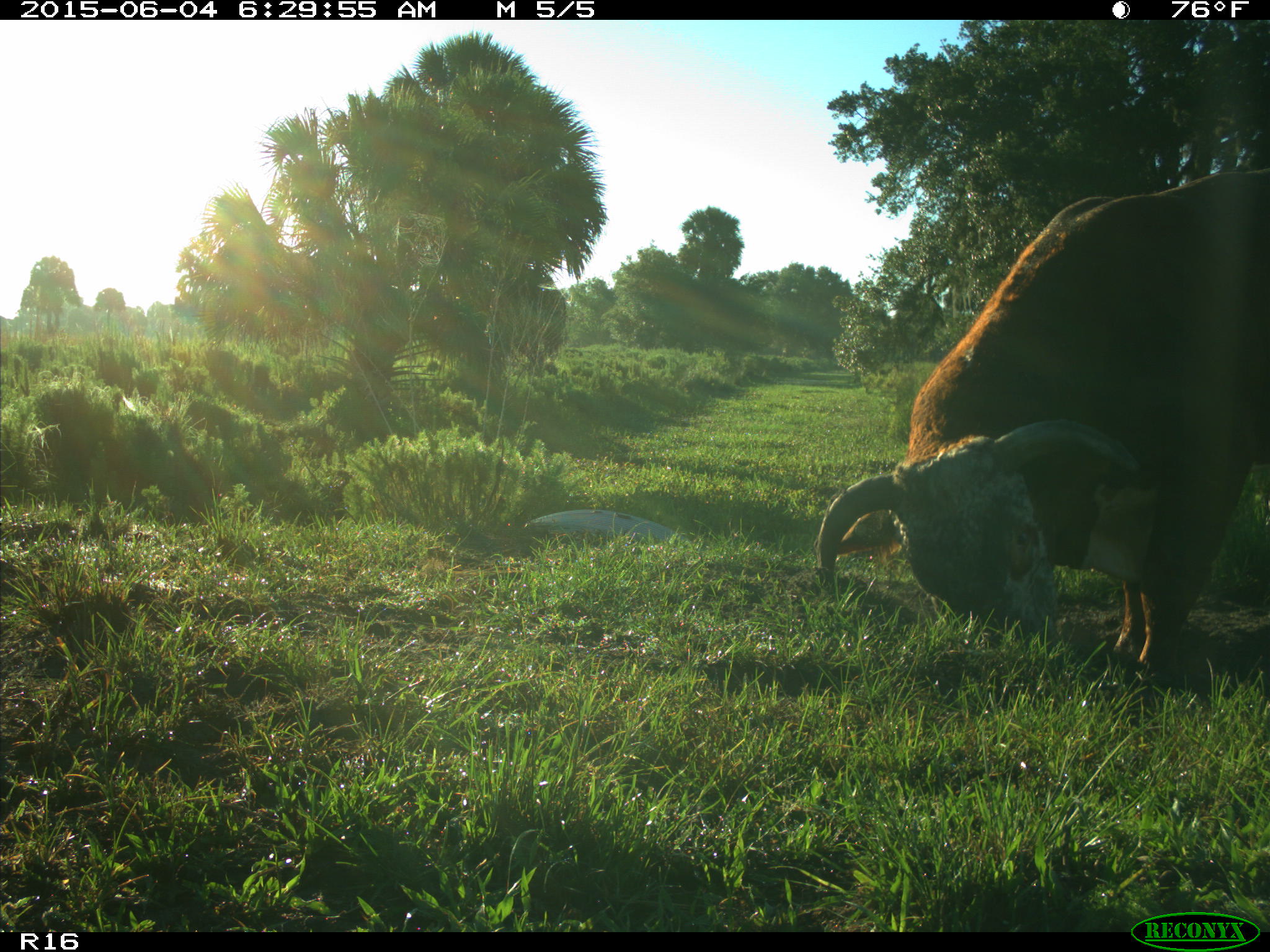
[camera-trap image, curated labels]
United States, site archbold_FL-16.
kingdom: Animalia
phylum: Chordata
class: Mammalia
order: Artiodactyla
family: Bovidae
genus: Bos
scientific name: Bos taurus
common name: domestic cow